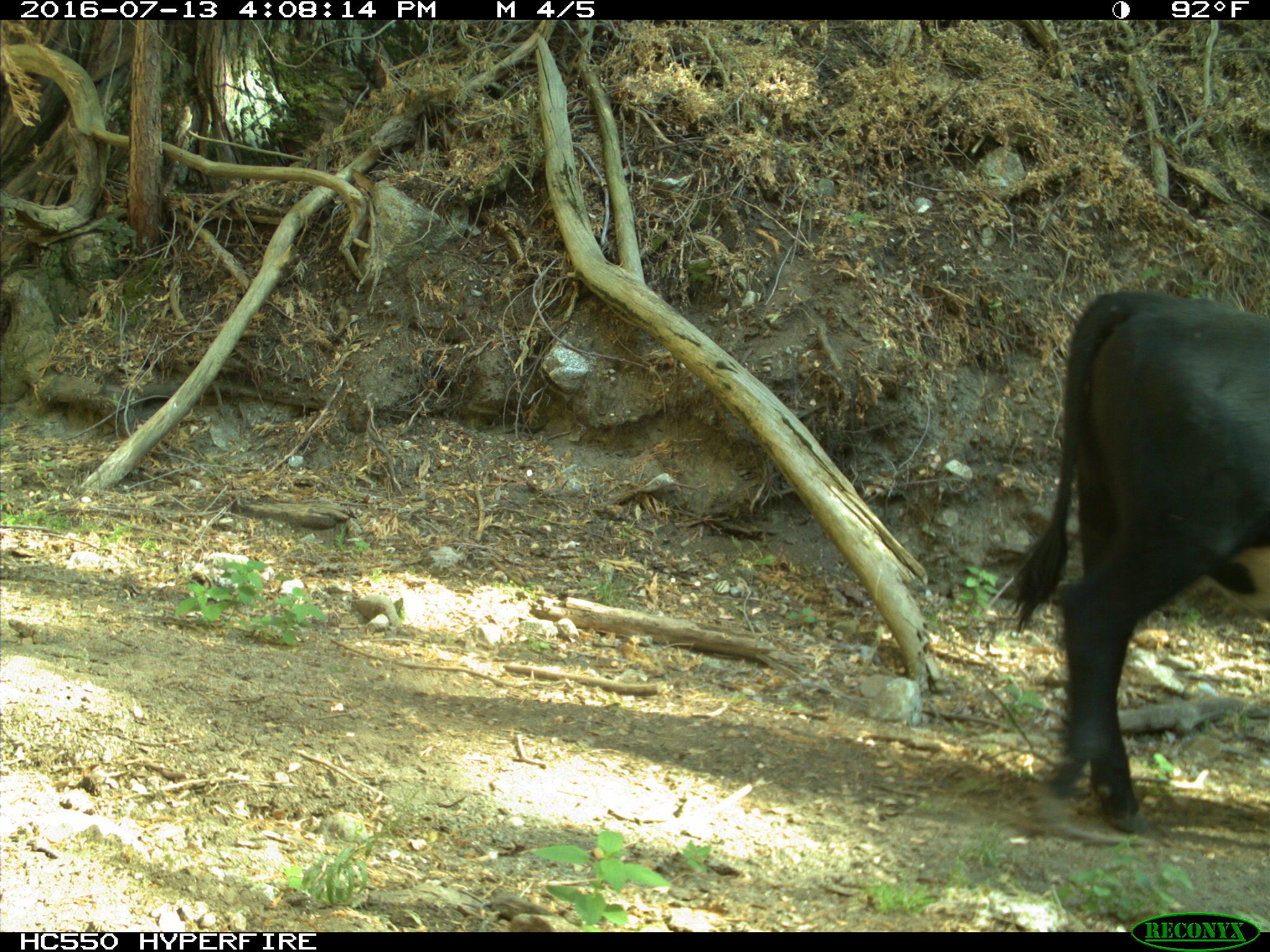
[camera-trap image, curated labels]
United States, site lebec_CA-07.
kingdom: Animalia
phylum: Chordata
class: Mammalia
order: Artiodactyla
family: Bovidae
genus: Bos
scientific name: Bos taurus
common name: domestic cow